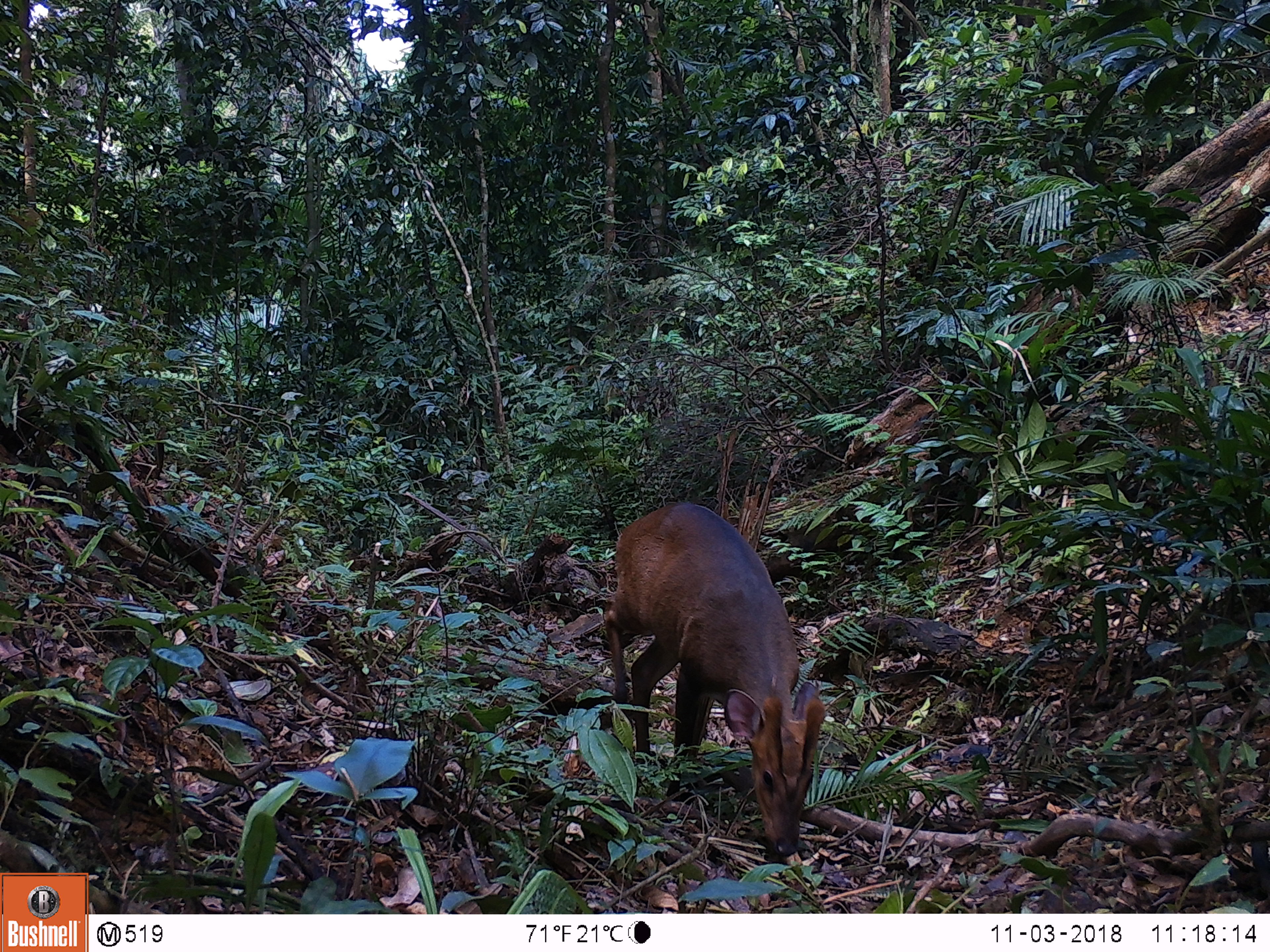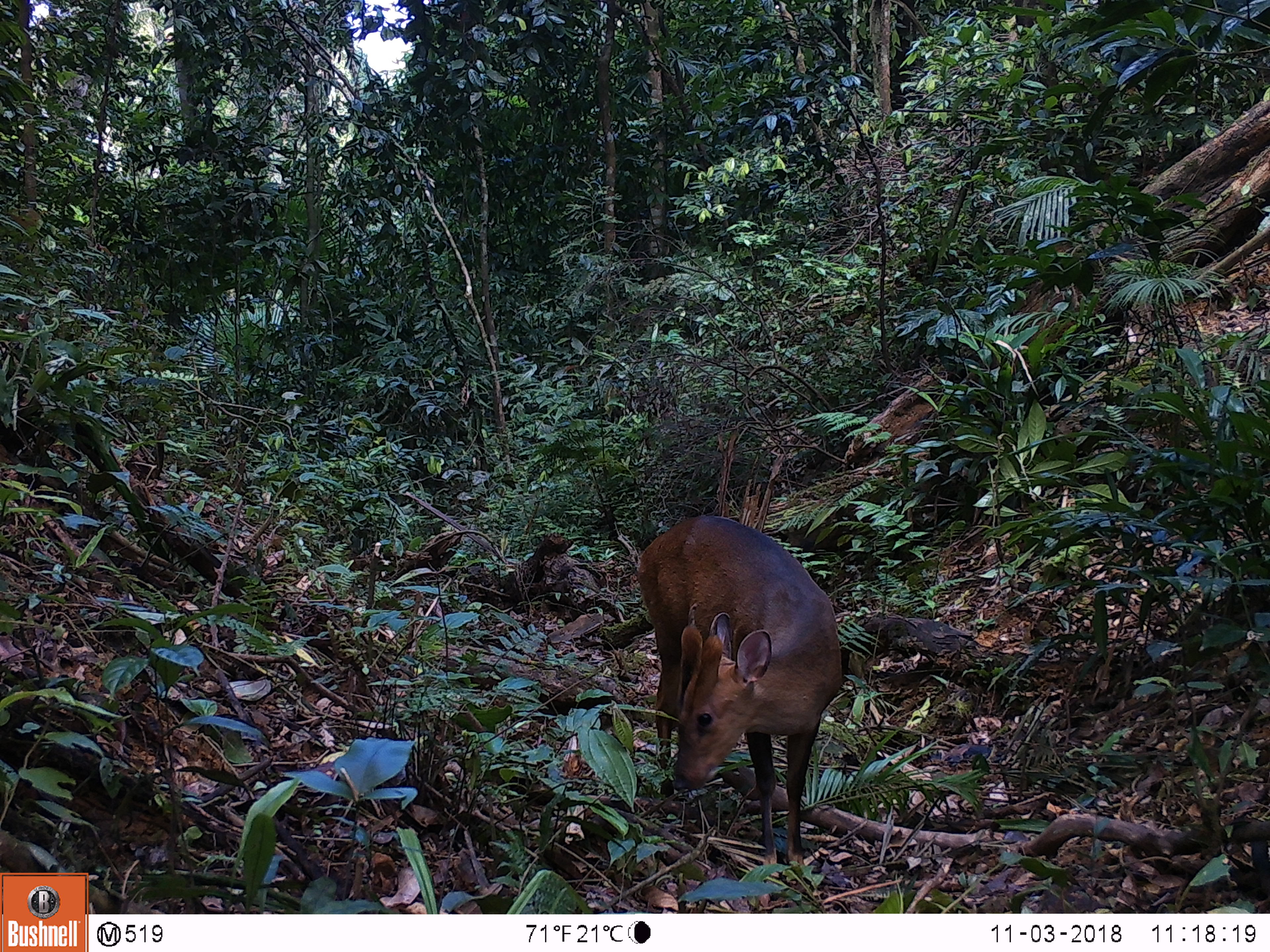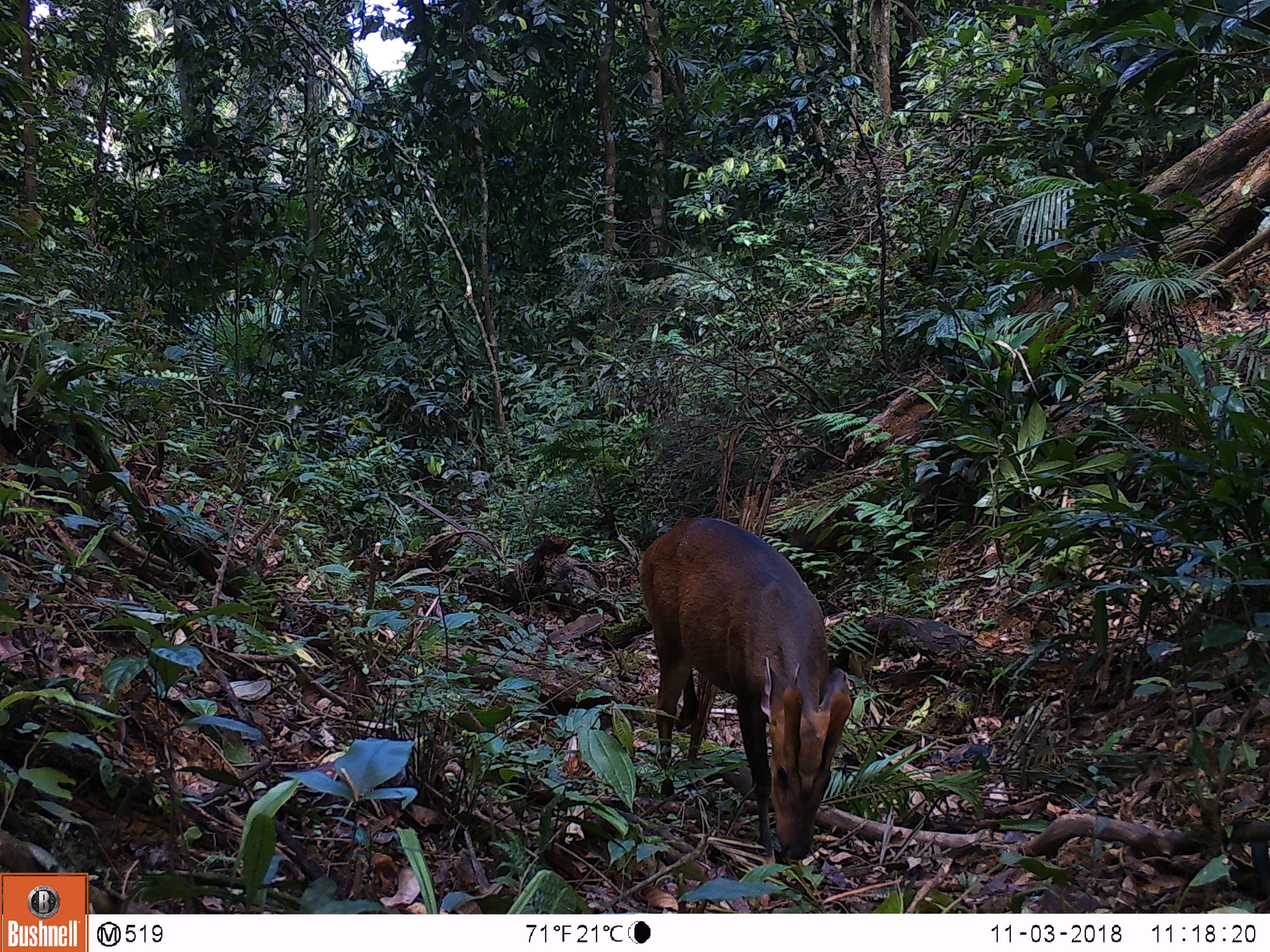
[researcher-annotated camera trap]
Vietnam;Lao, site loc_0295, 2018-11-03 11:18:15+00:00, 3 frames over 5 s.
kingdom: Animalia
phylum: Chordata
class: Mammalia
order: Artiodactyla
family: Cervidae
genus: Muntiacus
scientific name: Muntiacus vuquangensis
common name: large-antlered muntjac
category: large antlered muntjac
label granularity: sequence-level